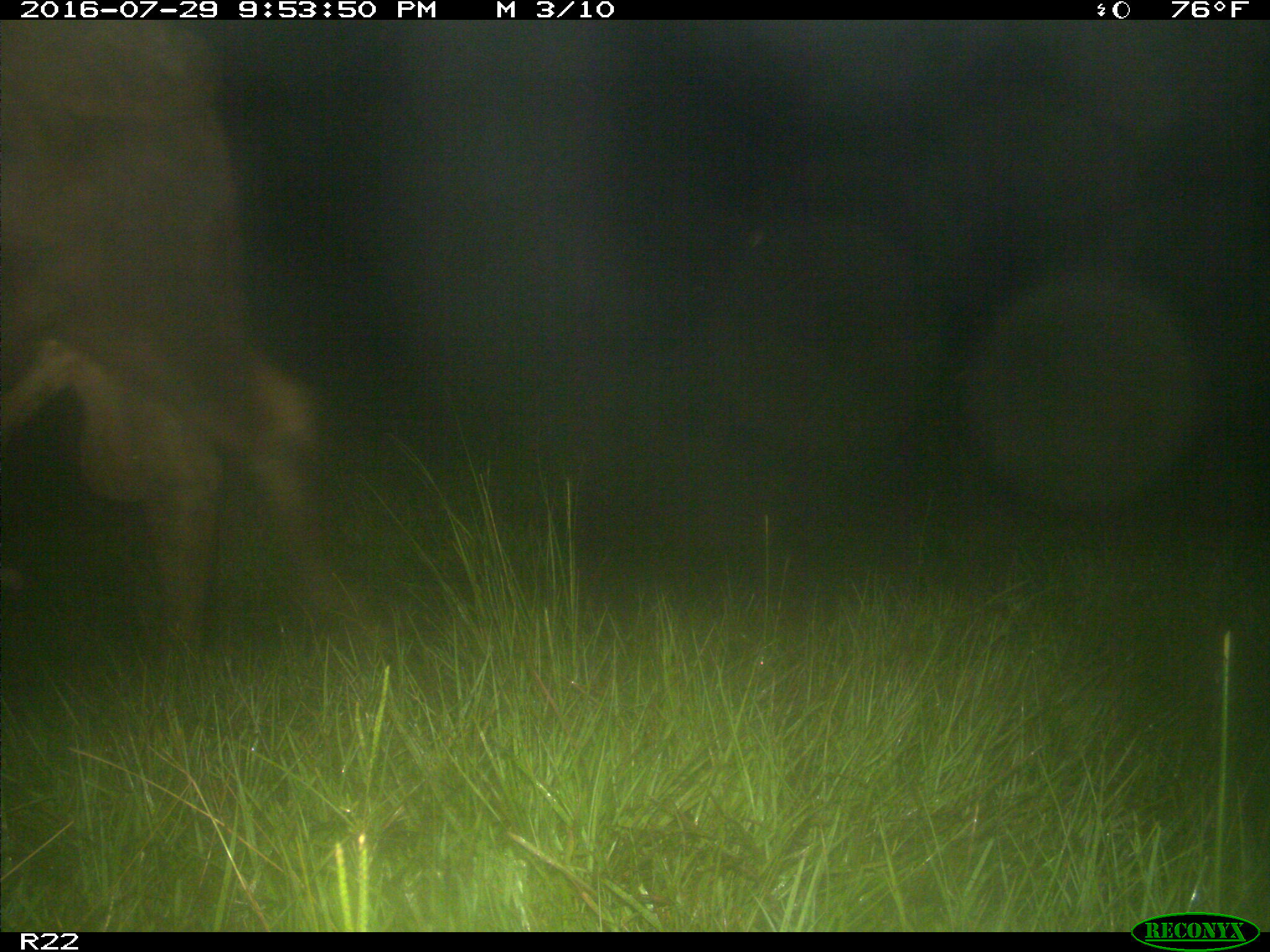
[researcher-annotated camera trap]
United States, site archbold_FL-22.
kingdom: Animalia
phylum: Chordata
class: Mammalia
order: Artiodactyla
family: Bovidae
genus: Bos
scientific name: Bos taurus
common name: domestic cow